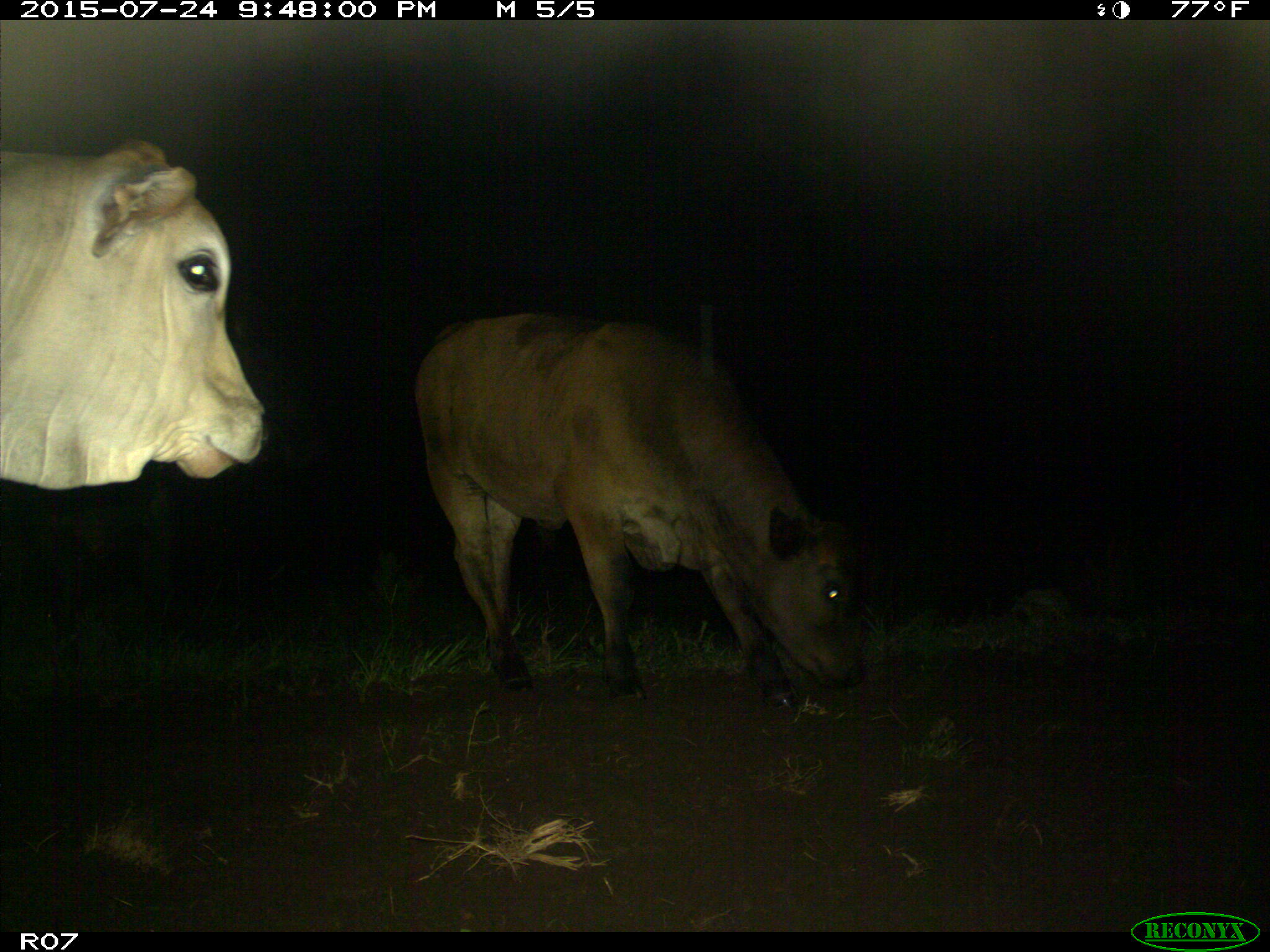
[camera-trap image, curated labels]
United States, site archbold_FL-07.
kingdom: Animalia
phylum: Chordata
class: Mammalia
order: Artiodactyla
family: Bovidae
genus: Bos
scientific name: Bos taurus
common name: domestic cow